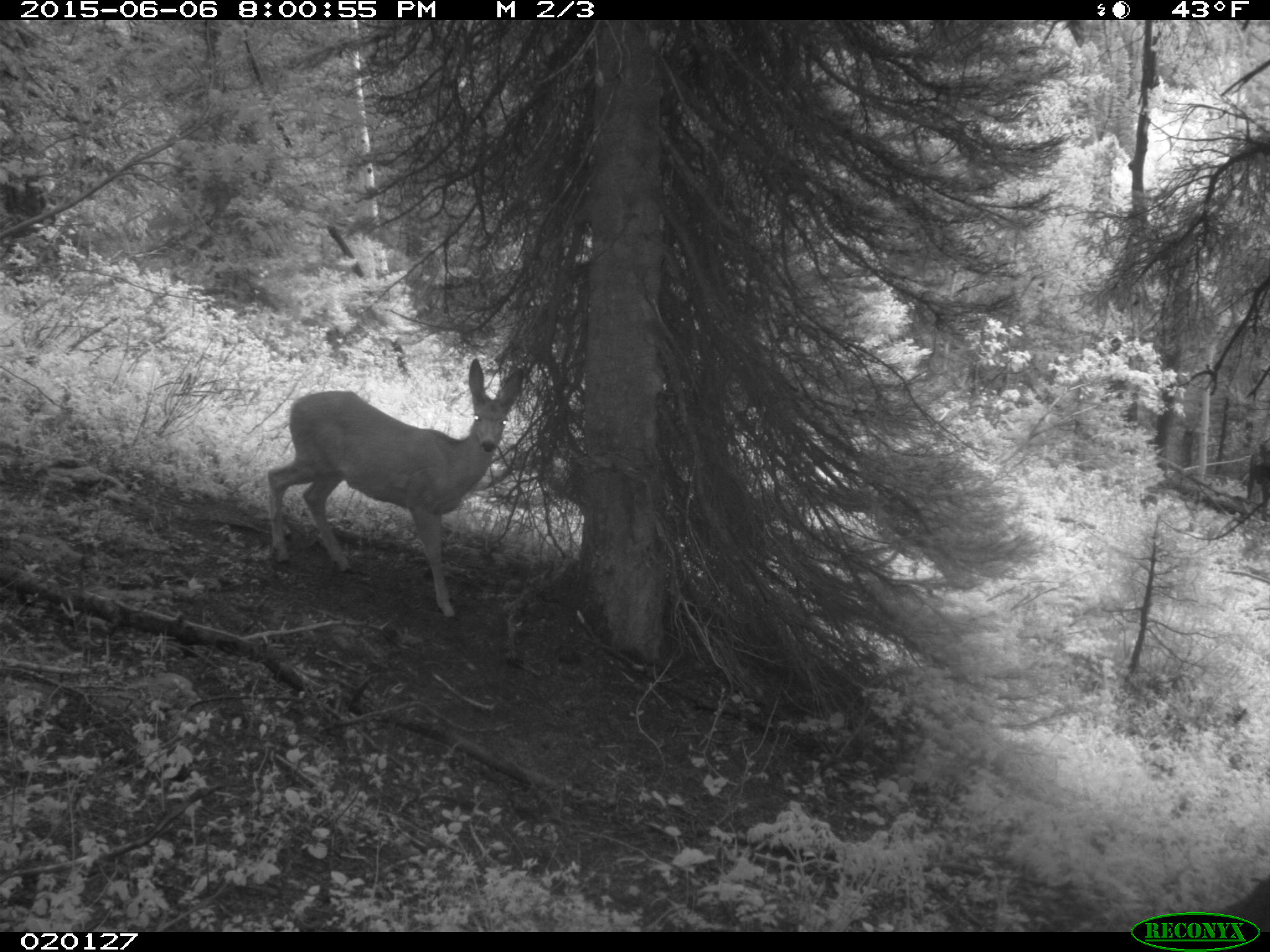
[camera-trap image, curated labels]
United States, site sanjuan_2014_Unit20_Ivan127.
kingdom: Animalia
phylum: Chordata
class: Mammalia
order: Artiodactyla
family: Cervidae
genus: Odocoileus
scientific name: Odocoileus hemionus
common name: mule deer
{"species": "Odocoileus hemionus (mule deer)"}